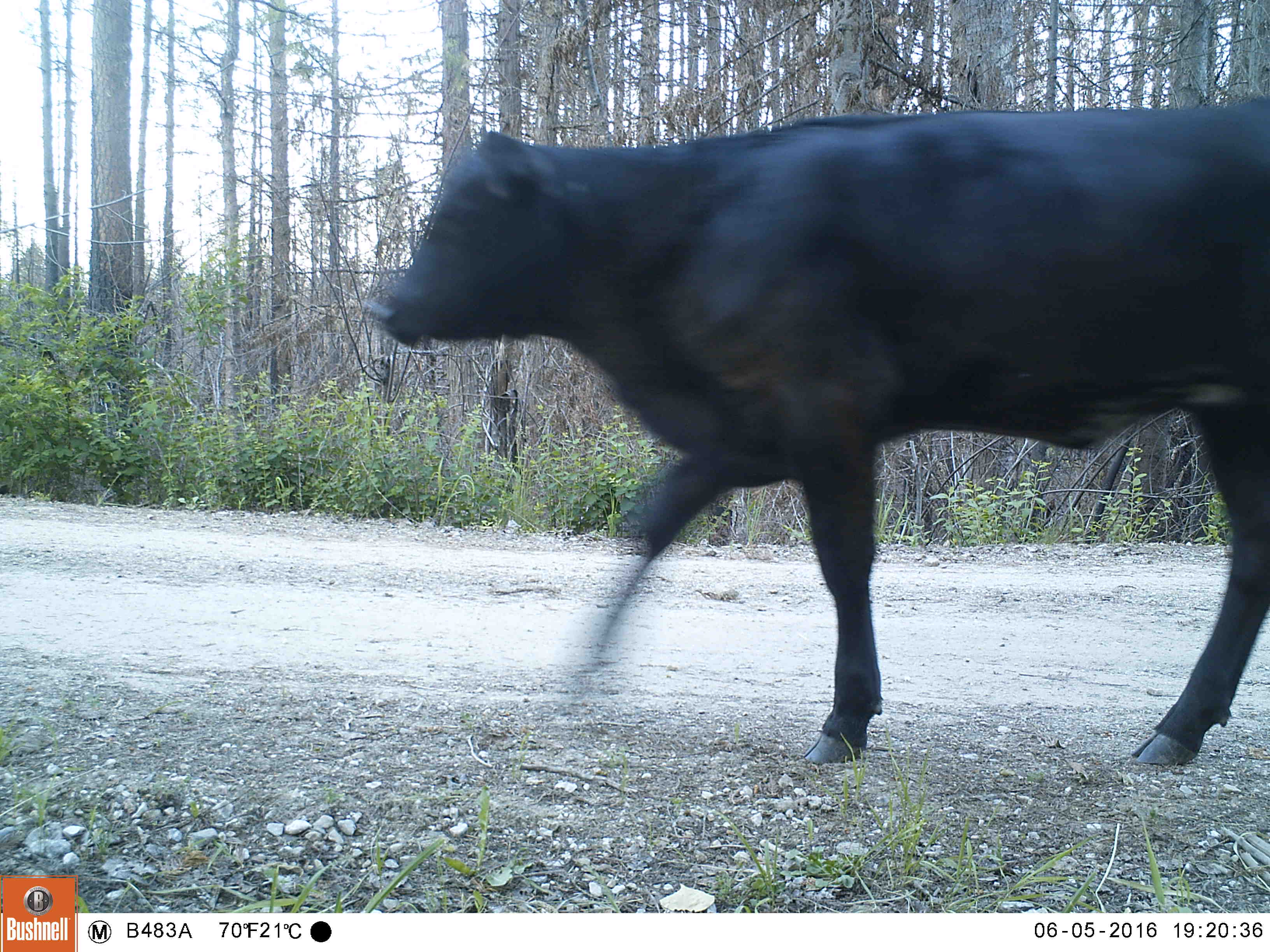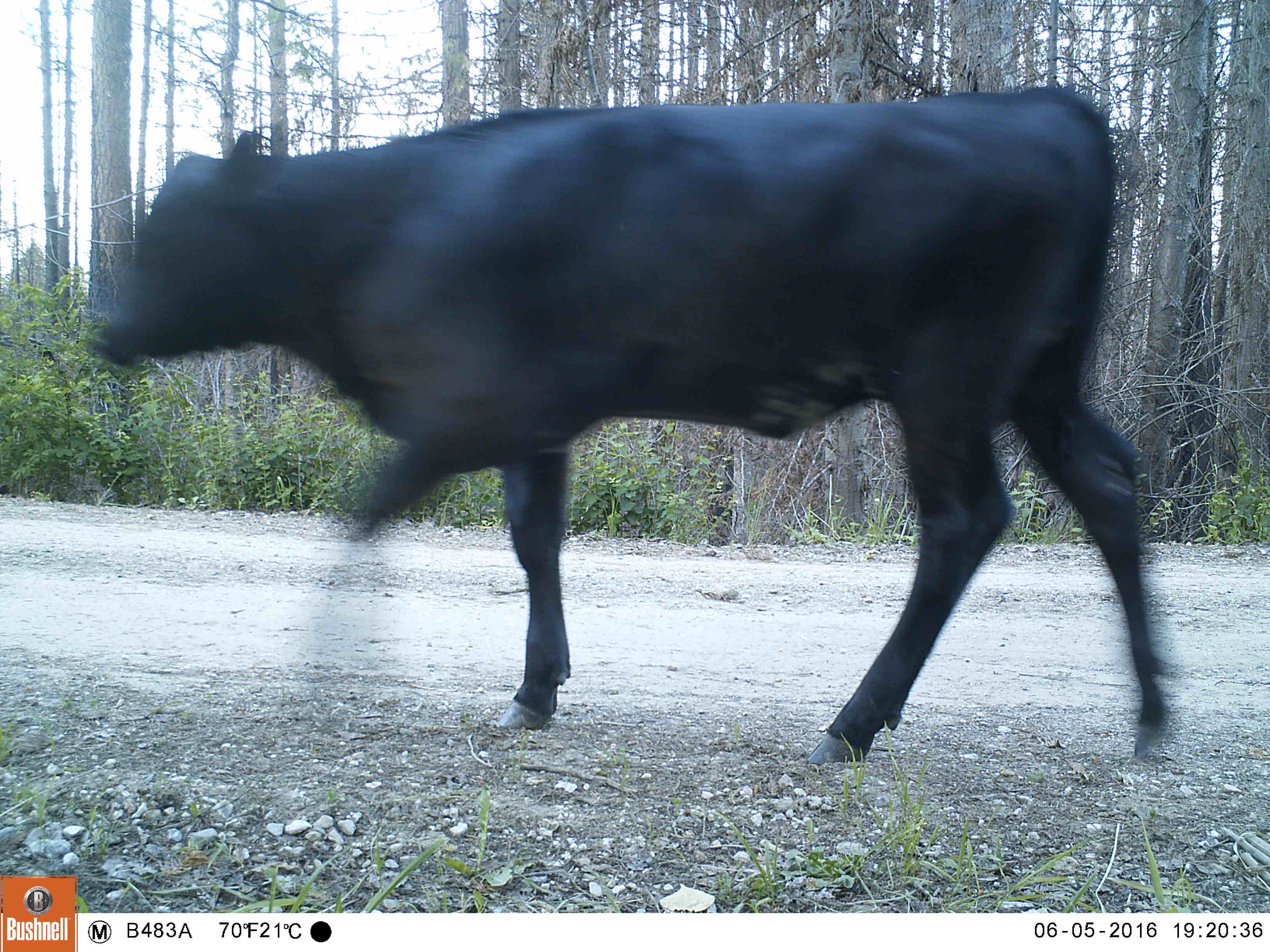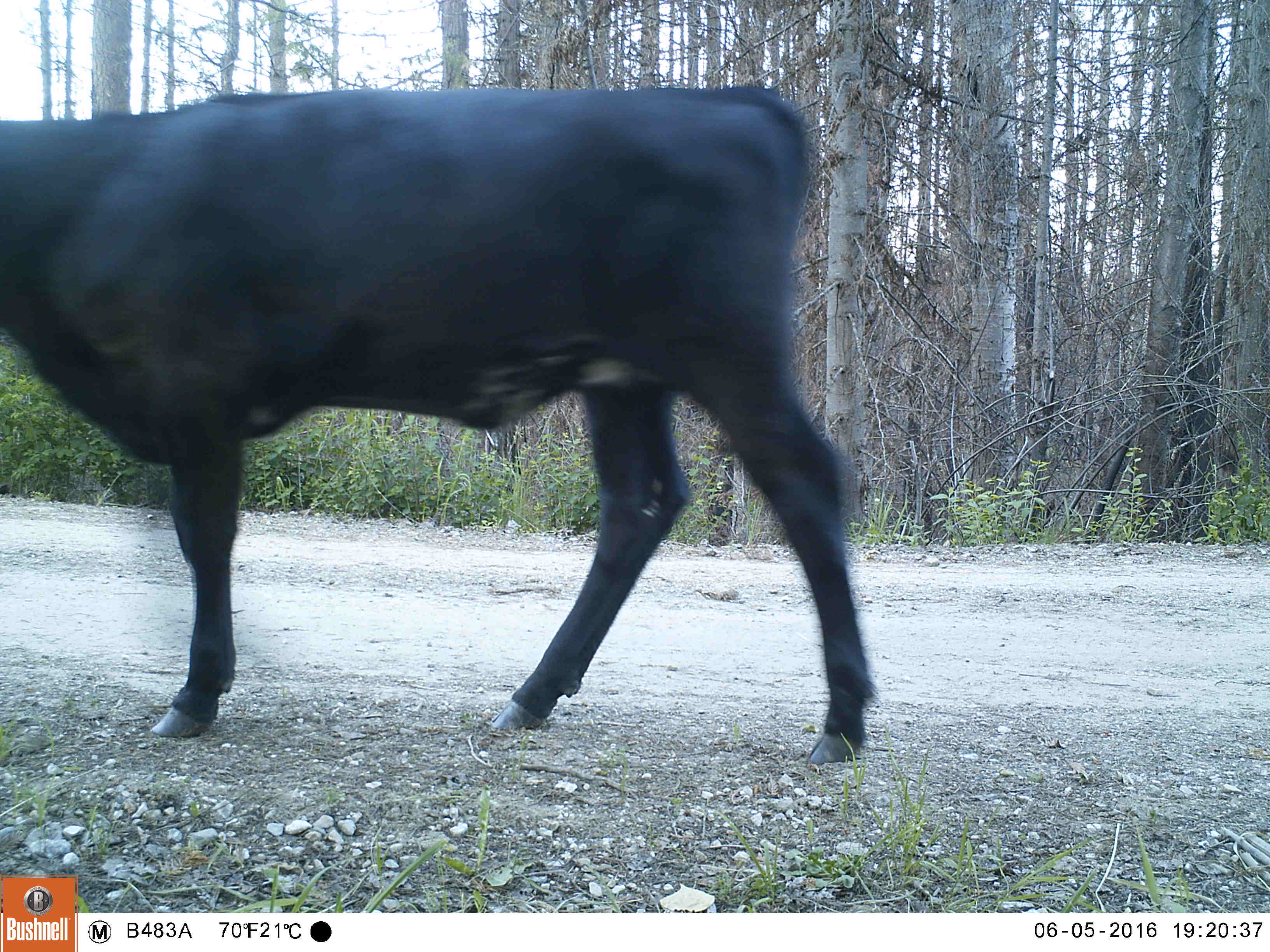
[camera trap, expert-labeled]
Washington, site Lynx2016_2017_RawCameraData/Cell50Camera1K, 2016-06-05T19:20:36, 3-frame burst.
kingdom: Animalia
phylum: Chordata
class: Mammalia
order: Artiodactyla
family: Bovidae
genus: Bos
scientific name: Bos taurus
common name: domestic cattle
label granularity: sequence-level